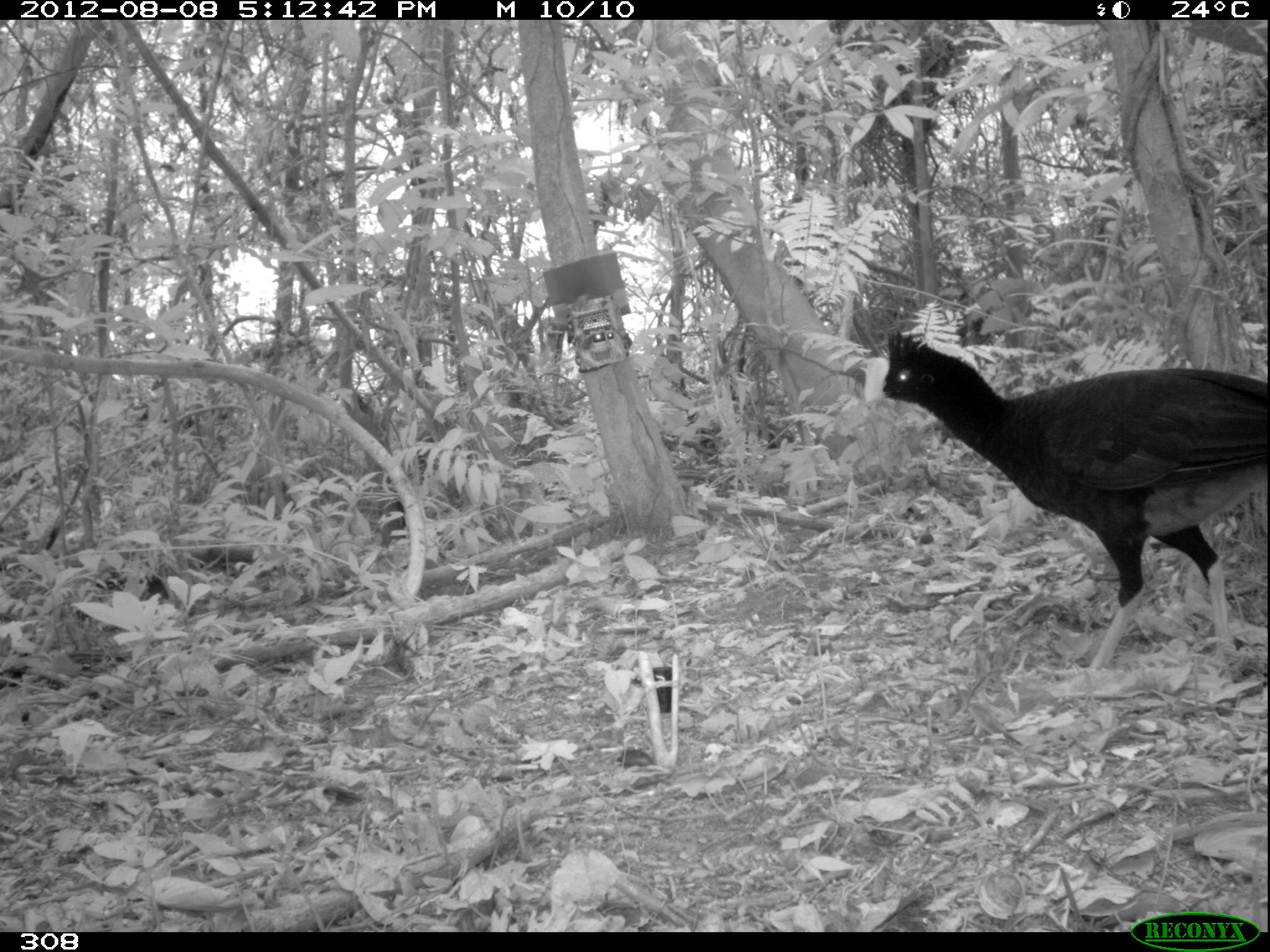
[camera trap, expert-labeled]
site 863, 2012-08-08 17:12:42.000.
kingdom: Animalia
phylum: Chordata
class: Aves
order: Galliformes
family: Cracidae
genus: Mitu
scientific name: Mitu tuberosum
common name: razor-billed curassow